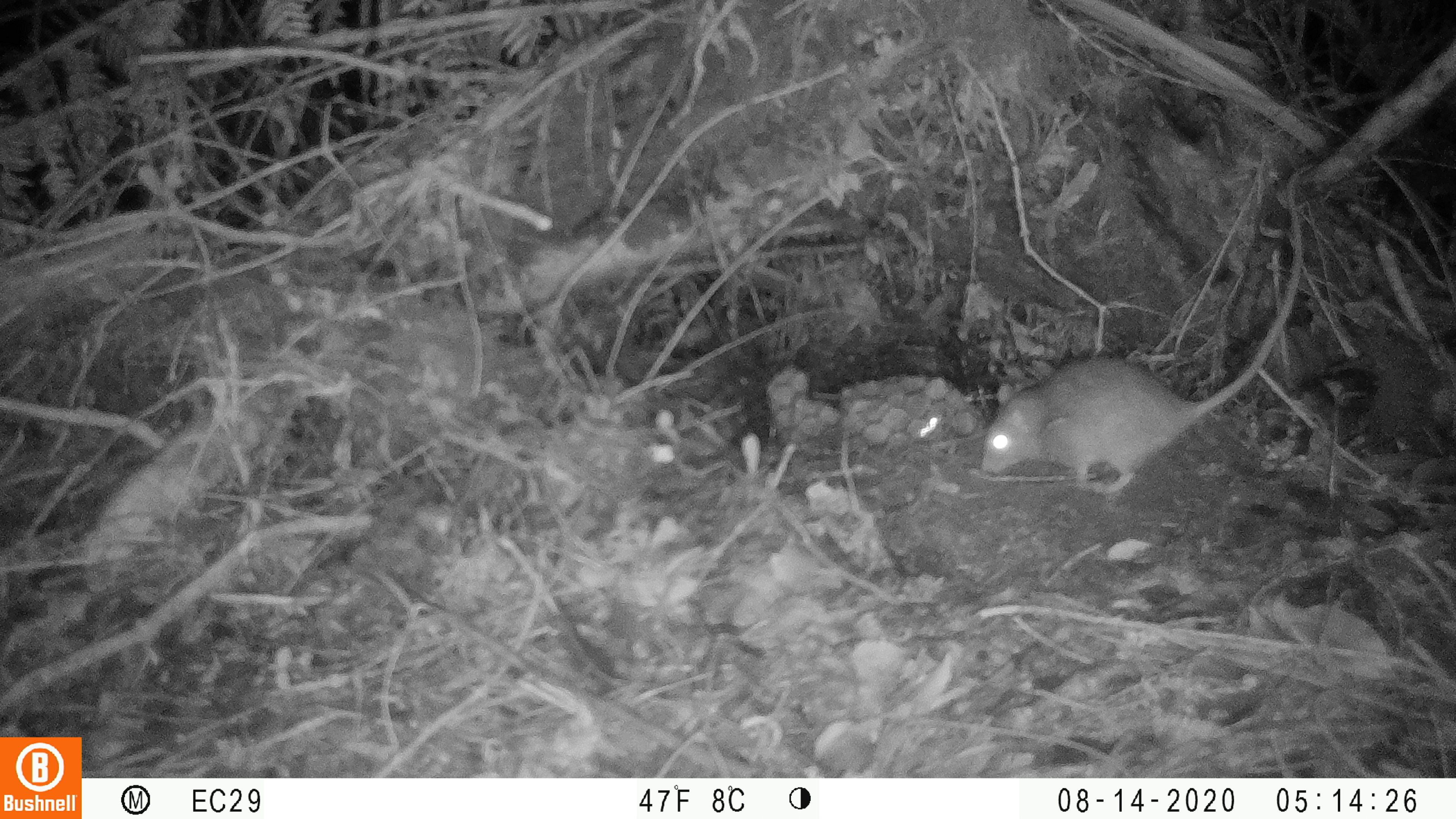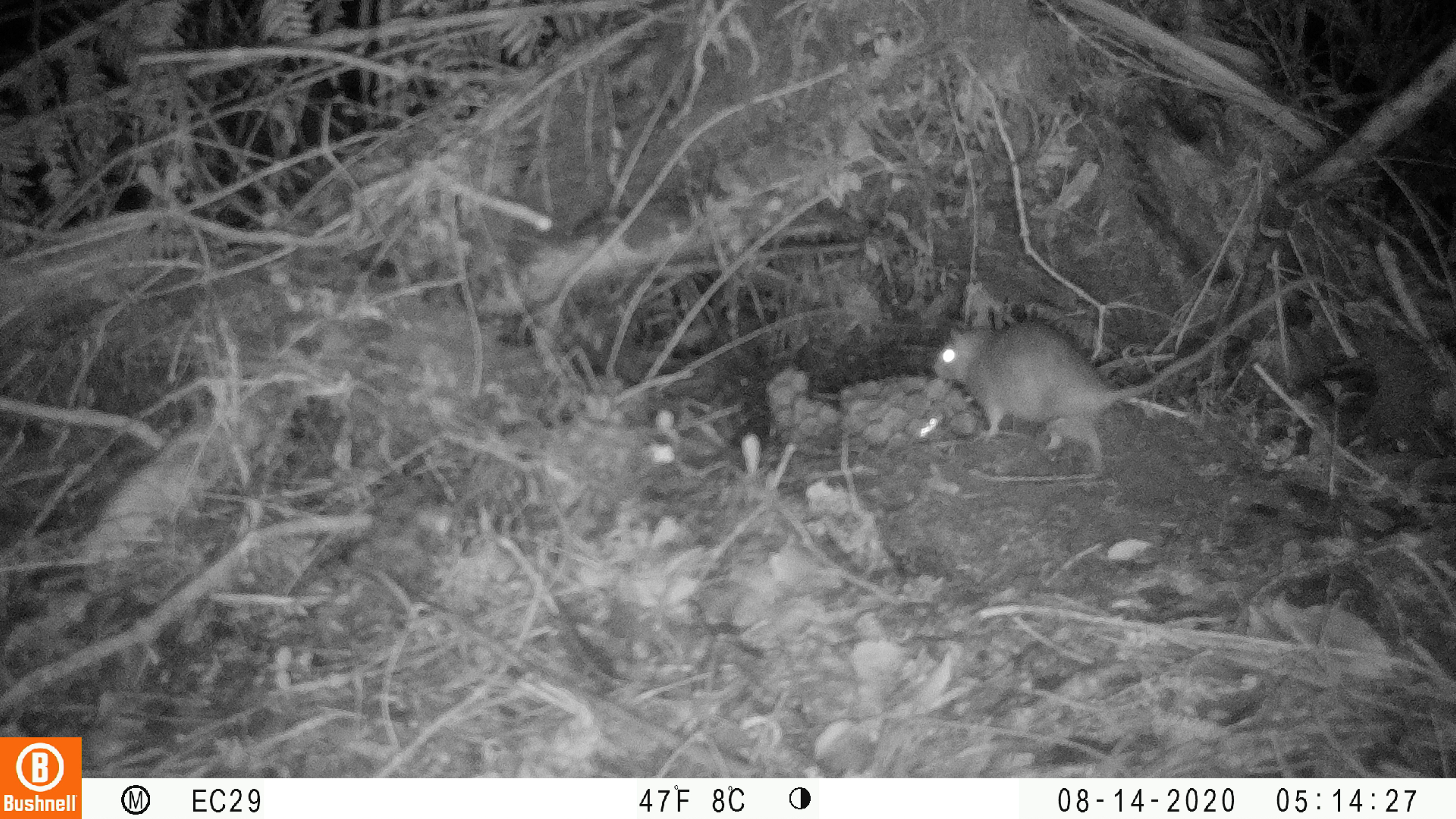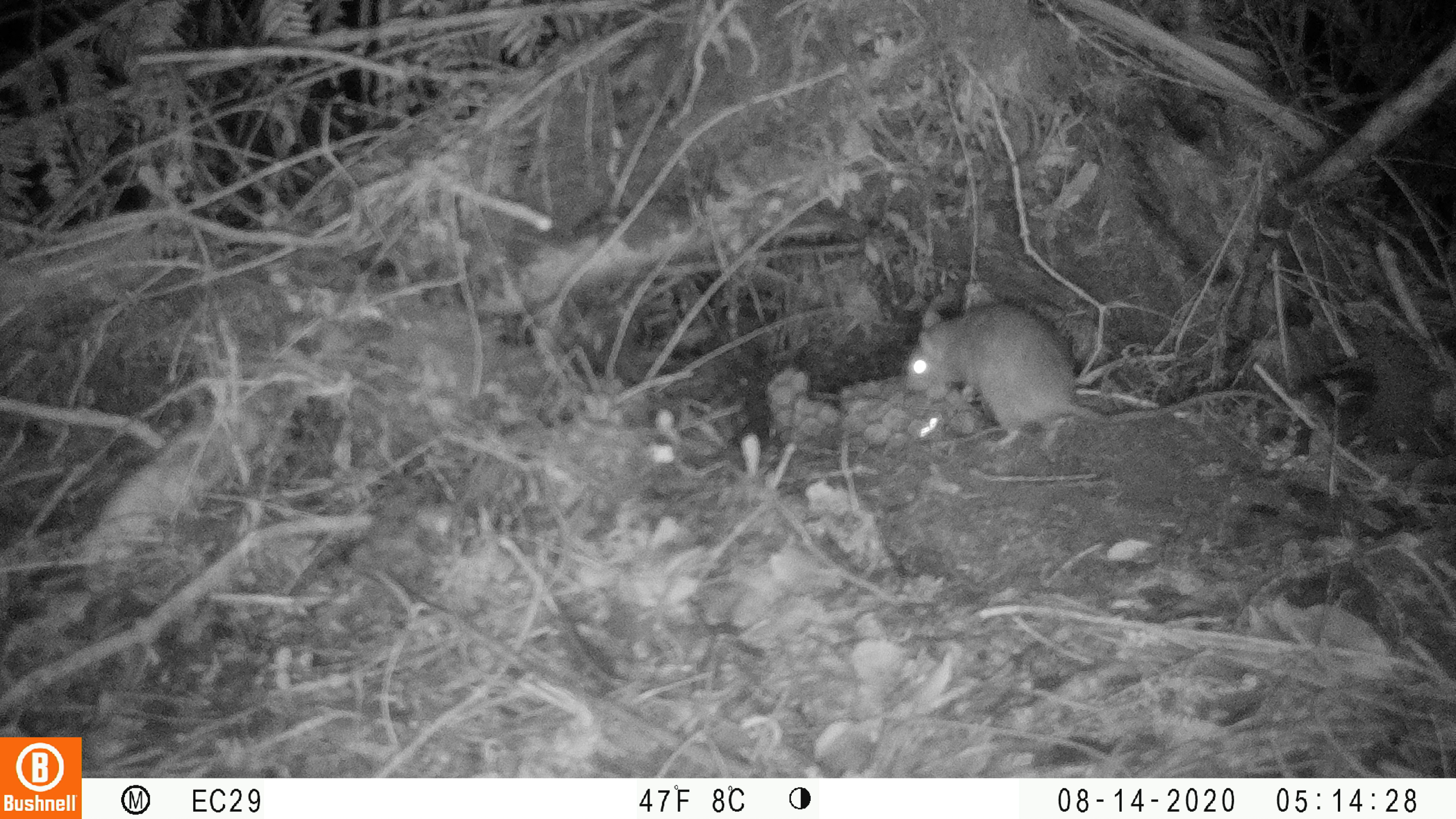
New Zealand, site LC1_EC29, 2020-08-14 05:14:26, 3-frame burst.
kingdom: Animalia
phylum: Chordata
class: Mammalia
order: Rodentia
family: Muridae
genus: Rattus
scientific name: Rattus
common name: rat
Rat (Rattus).